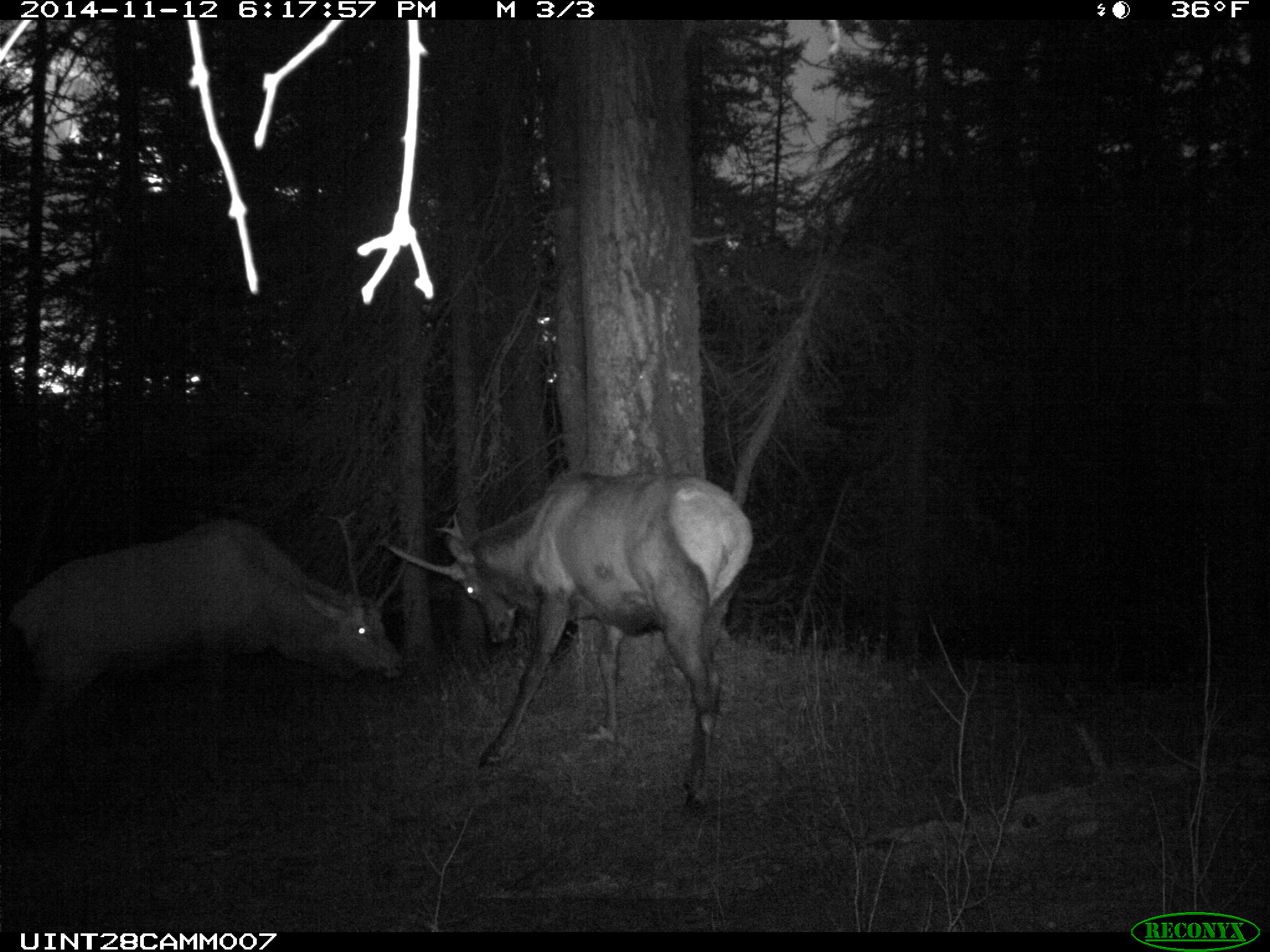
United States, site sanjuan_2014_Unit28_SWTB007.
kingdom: Animalia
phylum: Chordata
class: Mammalia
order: Artiodactyla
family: Cervidae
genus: Cervus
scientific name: Cervus elaphus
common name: red deer